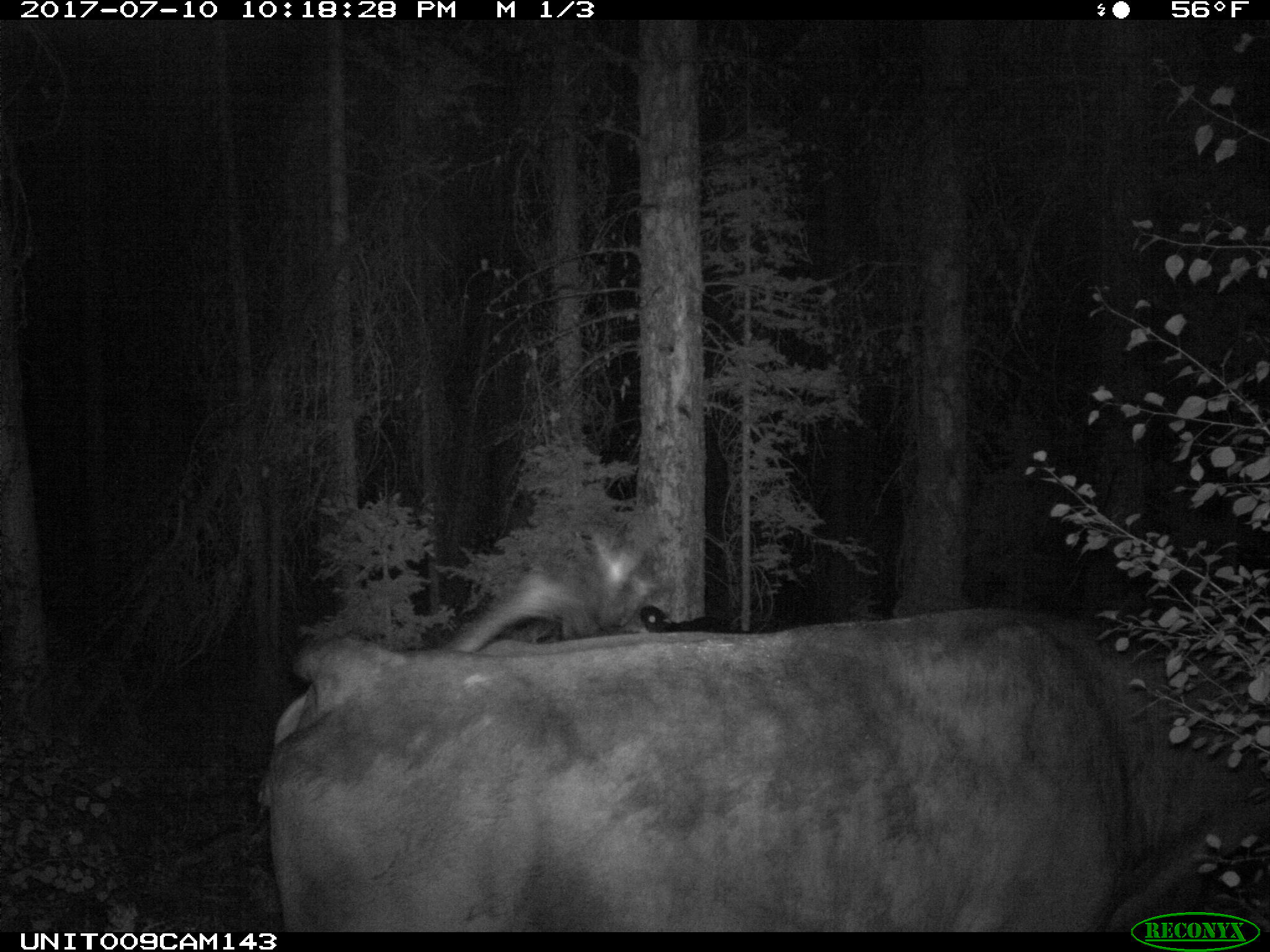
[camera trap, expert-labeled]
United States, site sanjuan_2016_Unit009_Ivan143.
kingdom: Animalia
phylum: Chordata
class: Mammalia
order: Artiodactyla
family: Bovidae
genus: Bos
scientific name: Bos taurus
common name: domestic cow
Bos taurus (domestic cow).